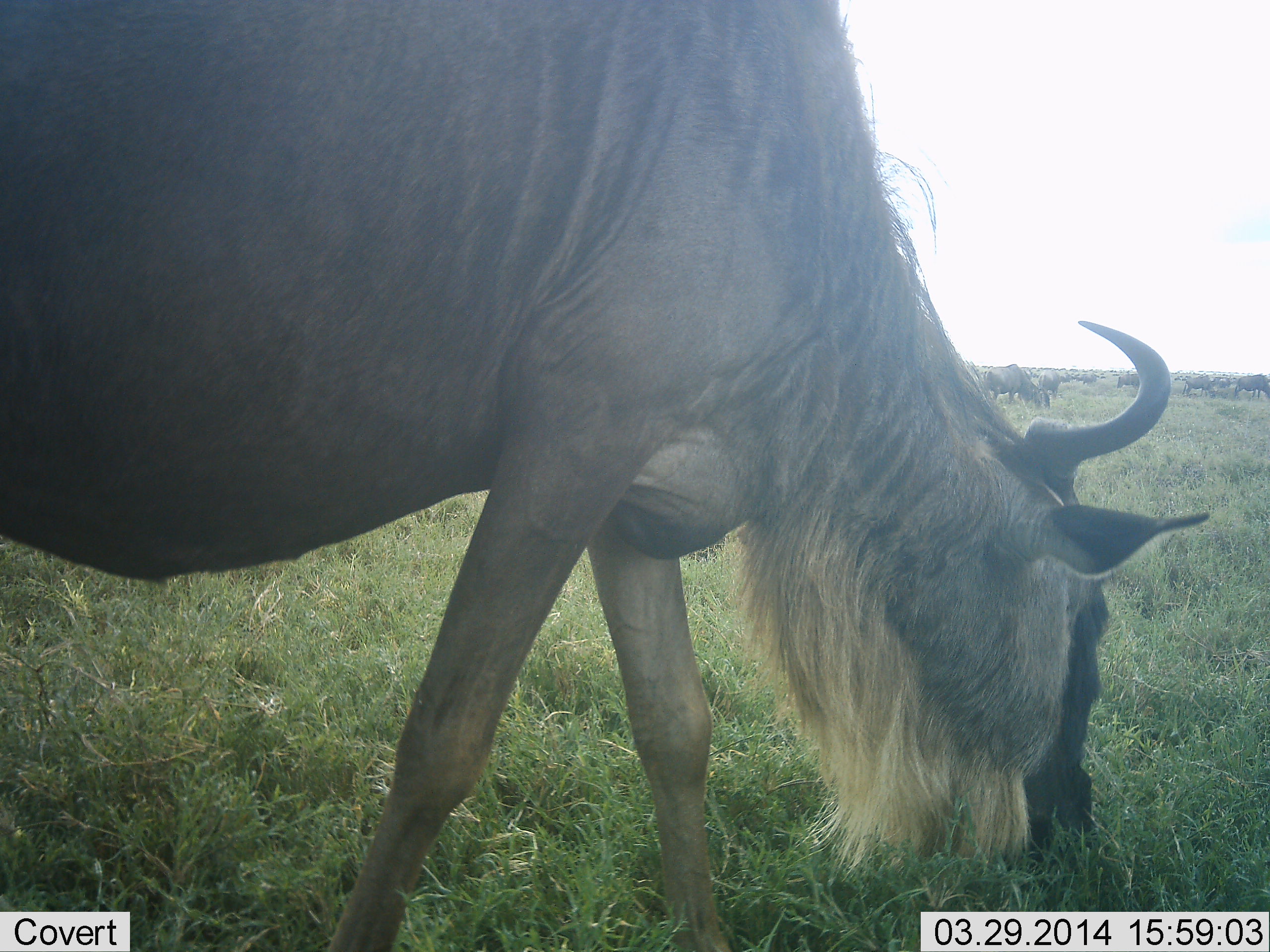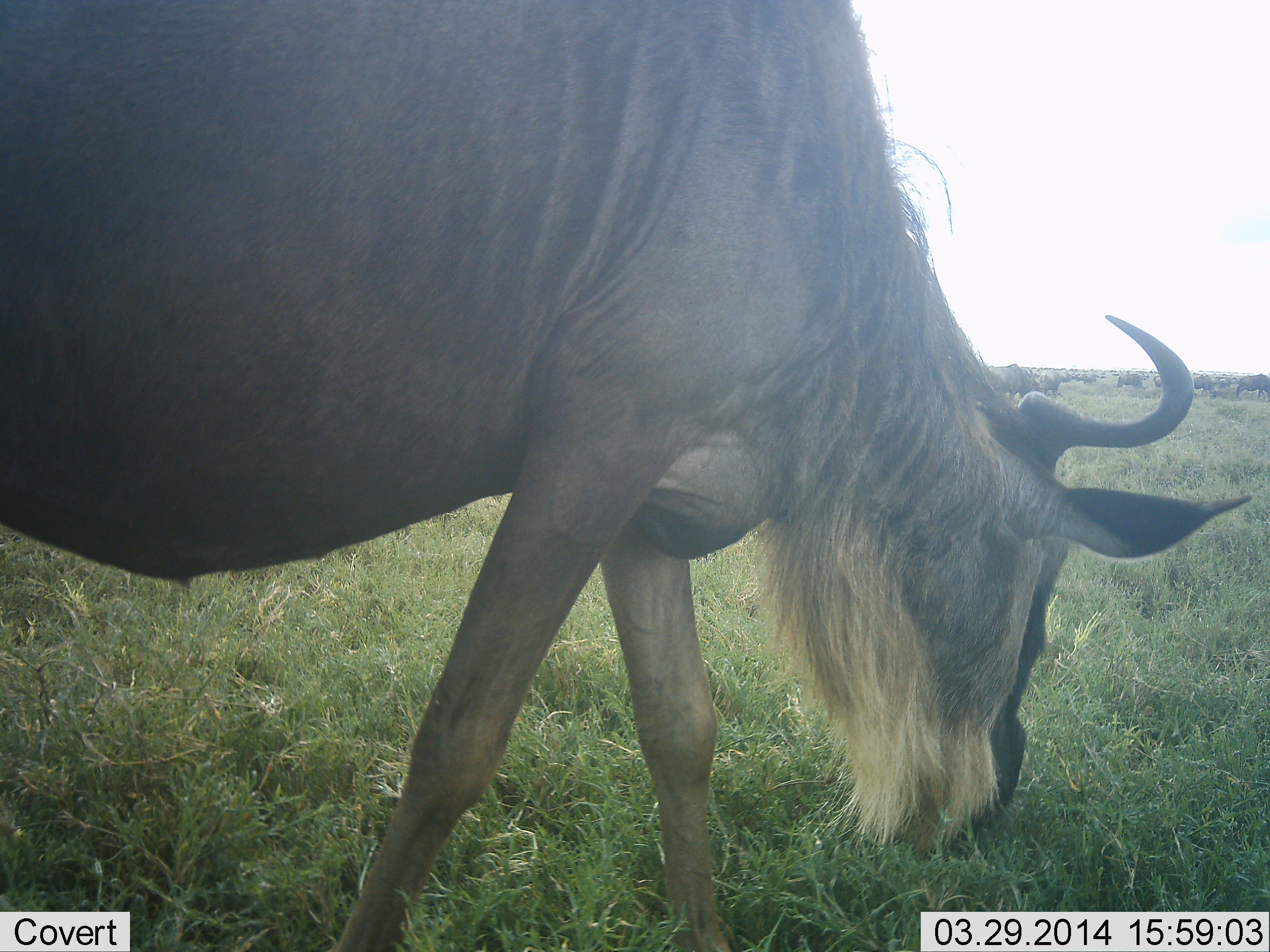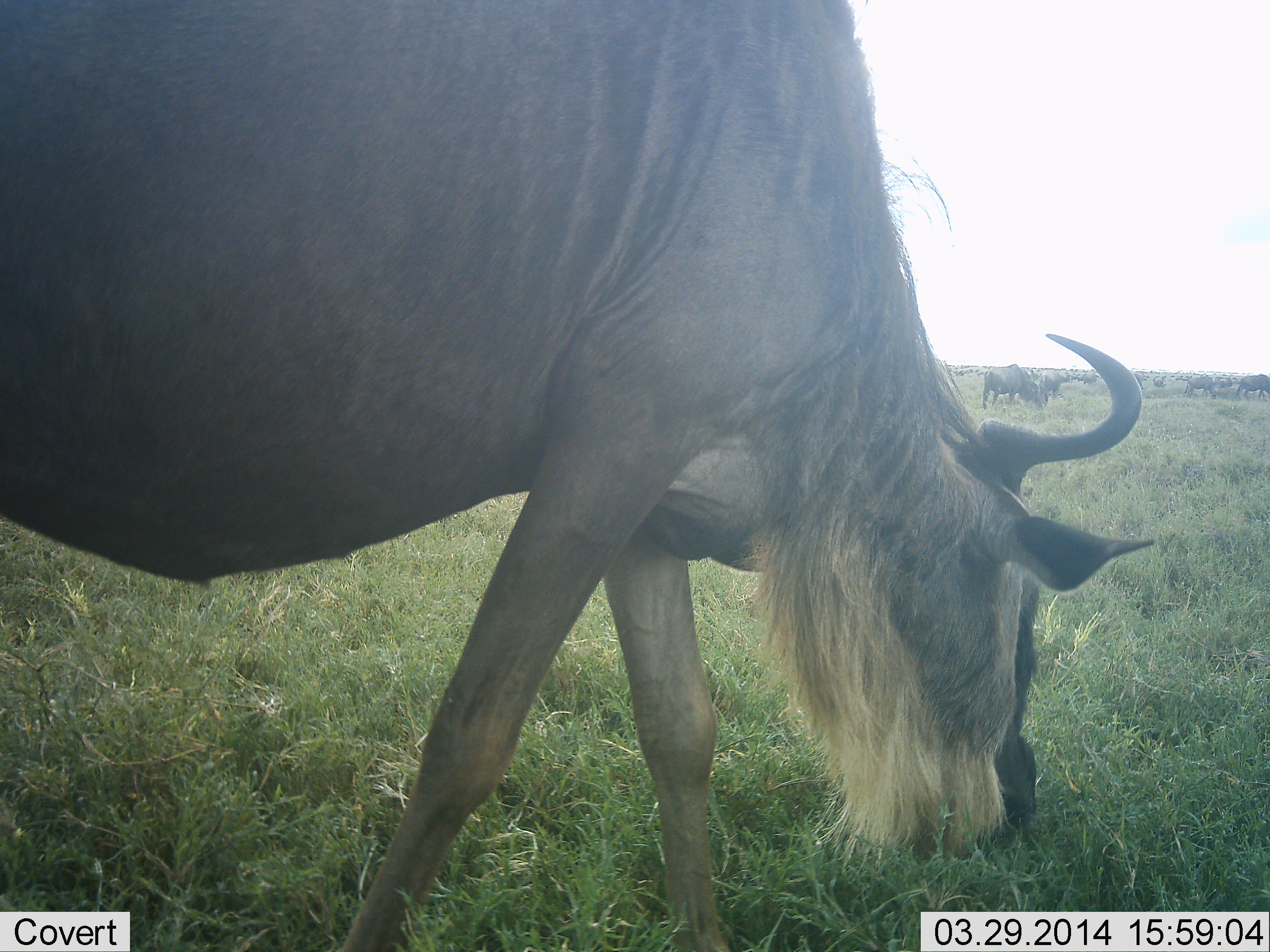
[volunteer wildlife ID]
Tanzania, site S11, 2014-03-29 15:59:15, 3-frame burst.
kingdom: Animalia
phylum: Chordata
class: Mammalia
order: Artiodactyla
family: Bovidae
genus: Connochaetes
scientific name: Connochaetes taurinus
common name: blue wildebeest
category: wildebeest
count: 11-50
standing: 50%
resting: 0%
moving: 0%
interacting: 0%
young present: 0%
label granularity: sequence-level